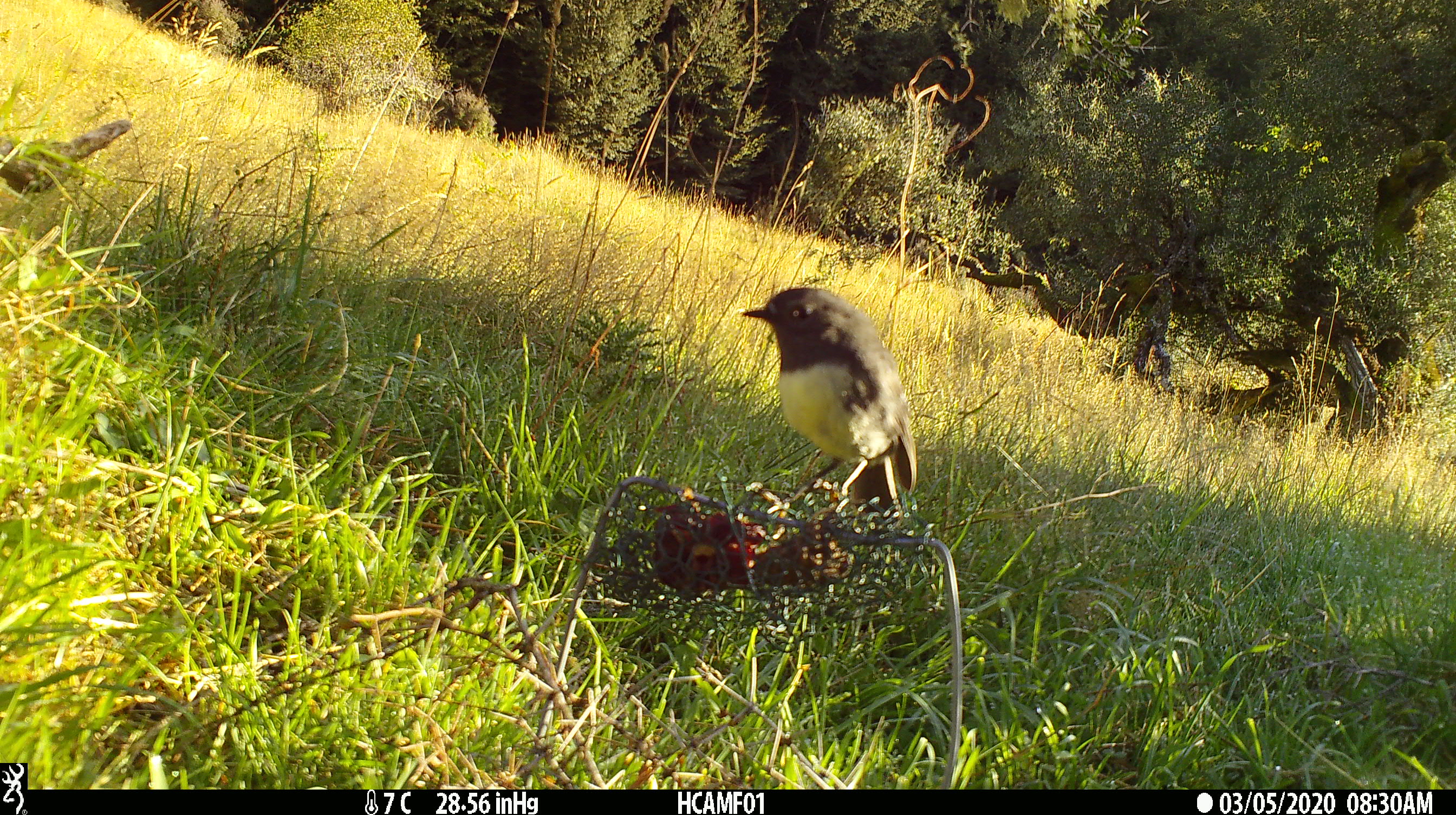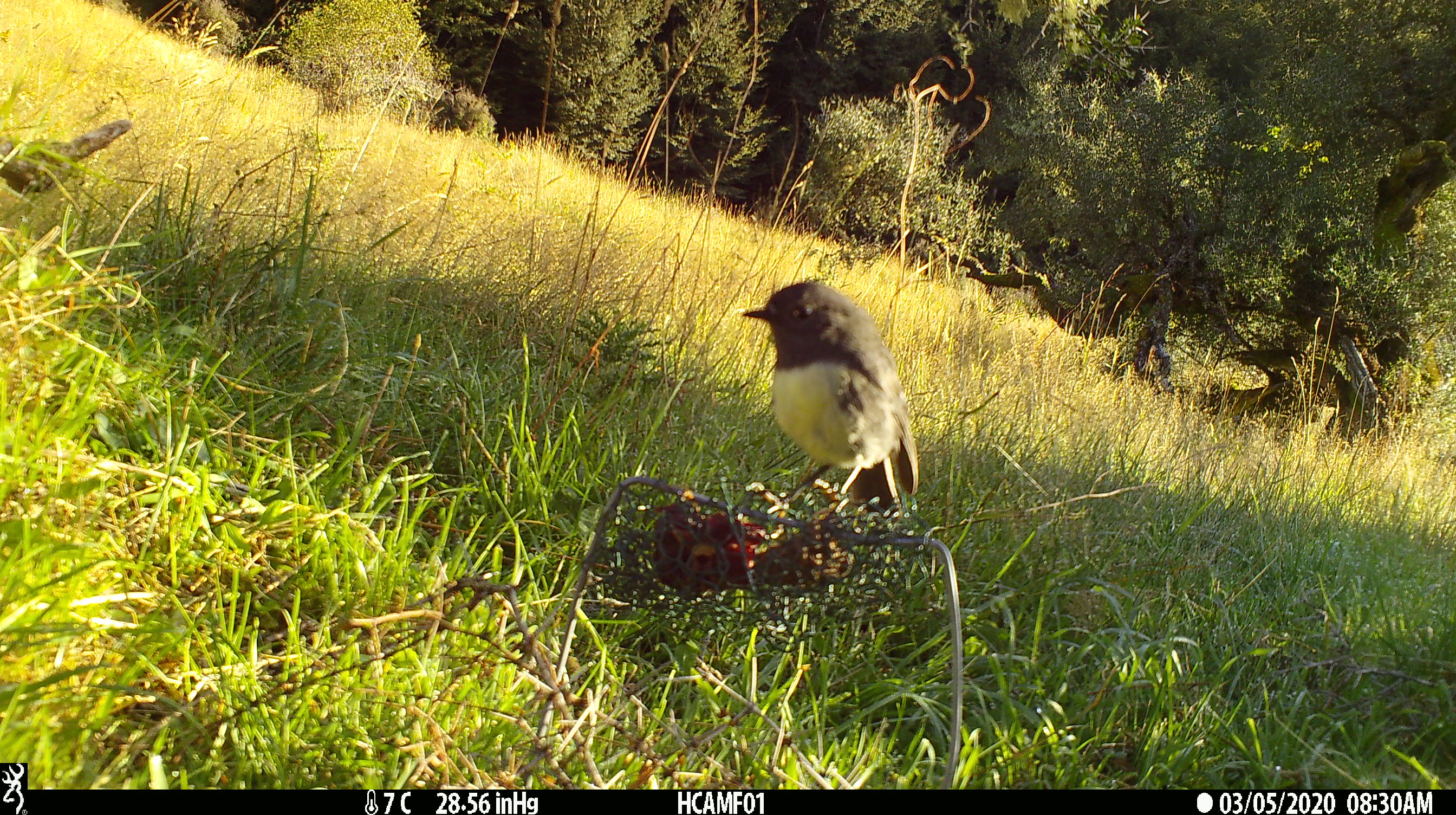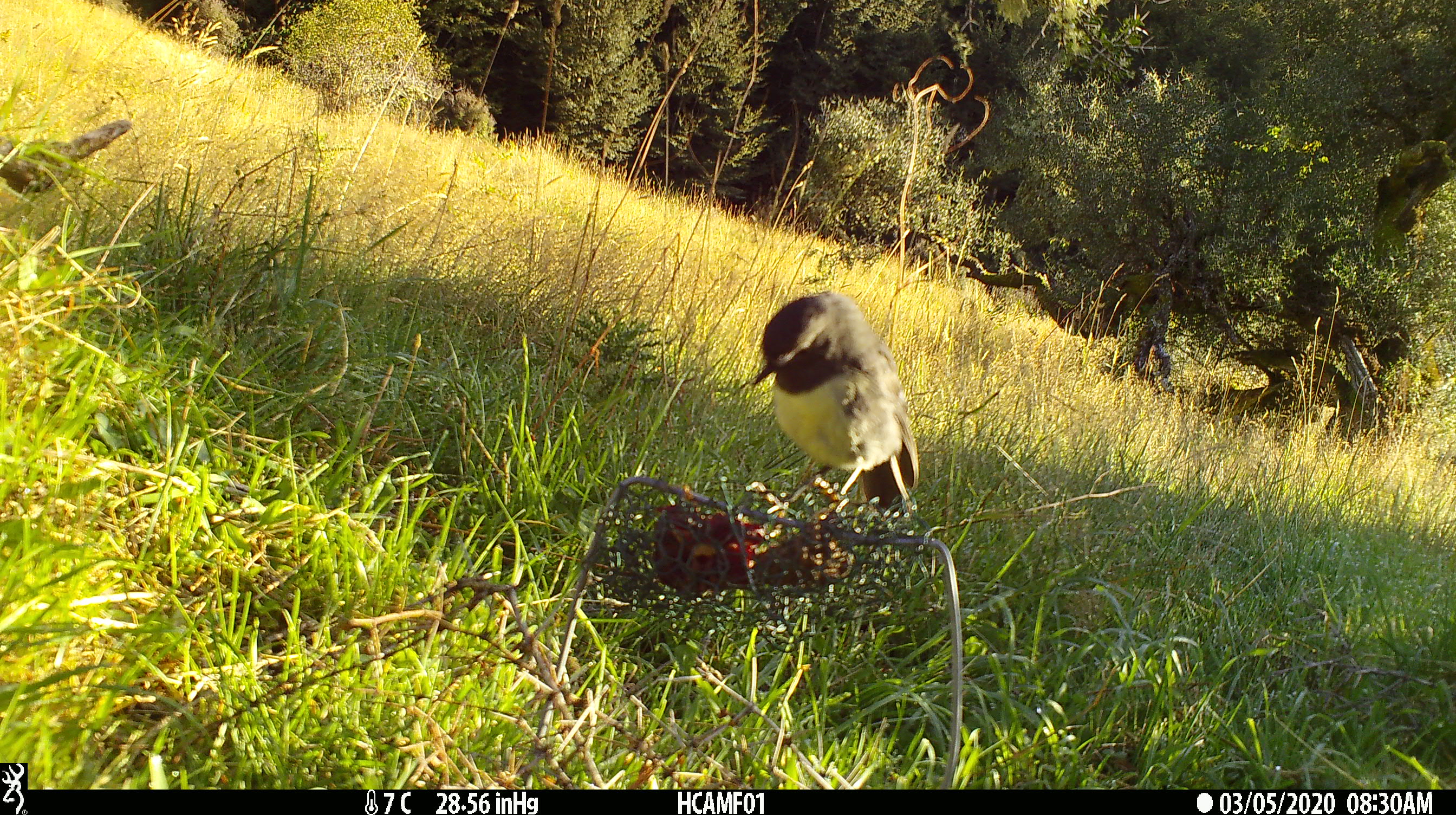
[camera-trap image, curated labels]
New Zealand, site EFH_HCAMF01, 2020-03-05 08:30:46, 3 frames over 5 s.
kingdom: Animalia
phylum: Chordata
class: Aves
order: Passeriformes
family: Petroicidae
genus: Petroica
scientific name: Petroica australis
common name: new zealand robin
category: robin